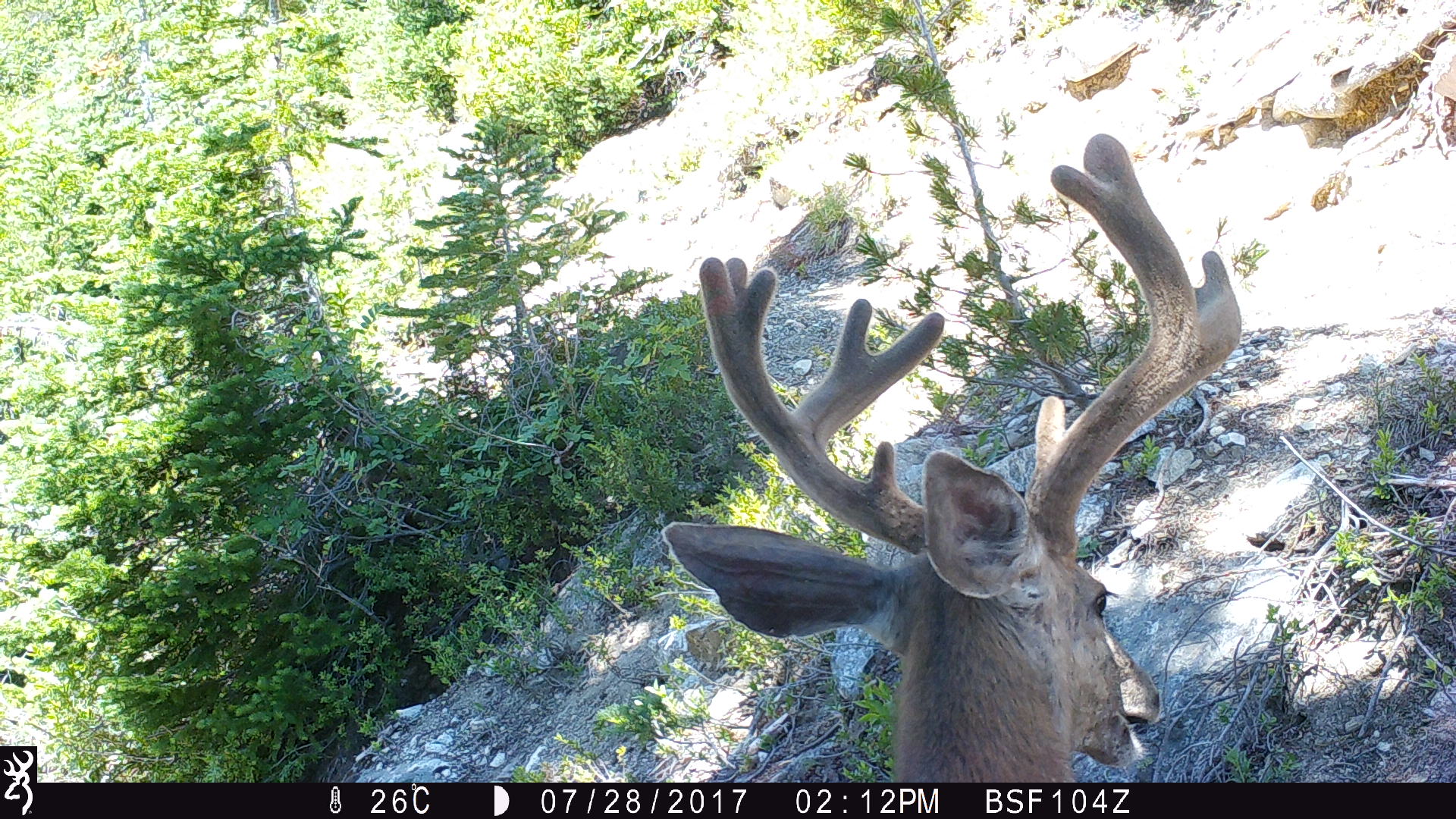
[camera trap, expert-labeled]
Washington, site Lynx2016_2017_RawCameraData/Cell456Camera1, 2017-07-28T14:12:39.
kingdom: Animalia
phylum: Chordata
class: Mammalia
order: Artiodactyla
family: Cervidae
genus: Odocoileus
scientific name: Odocoileus hemionus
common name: mule deer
Odocoileus hemionus (mule deer). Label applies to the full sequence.